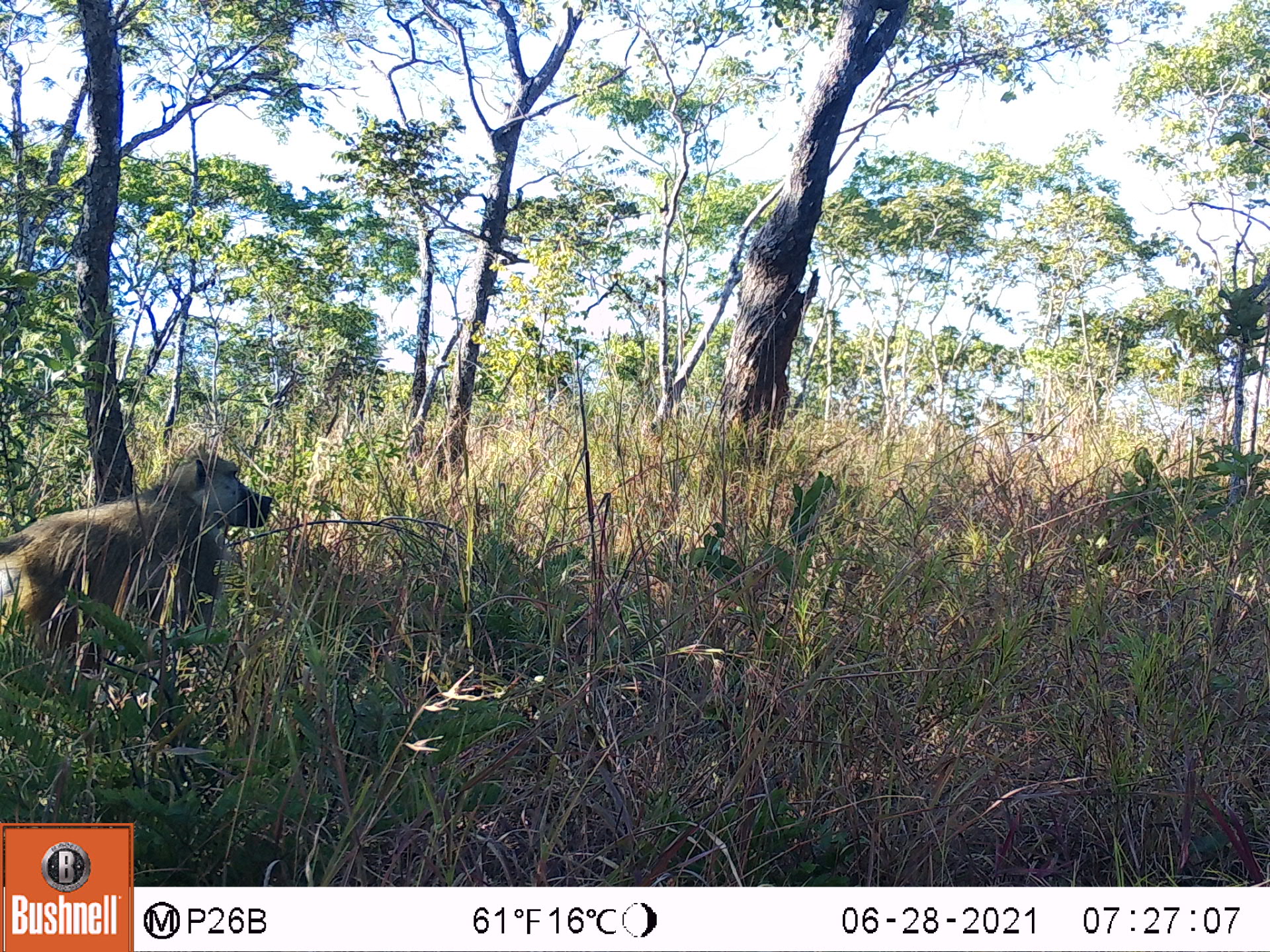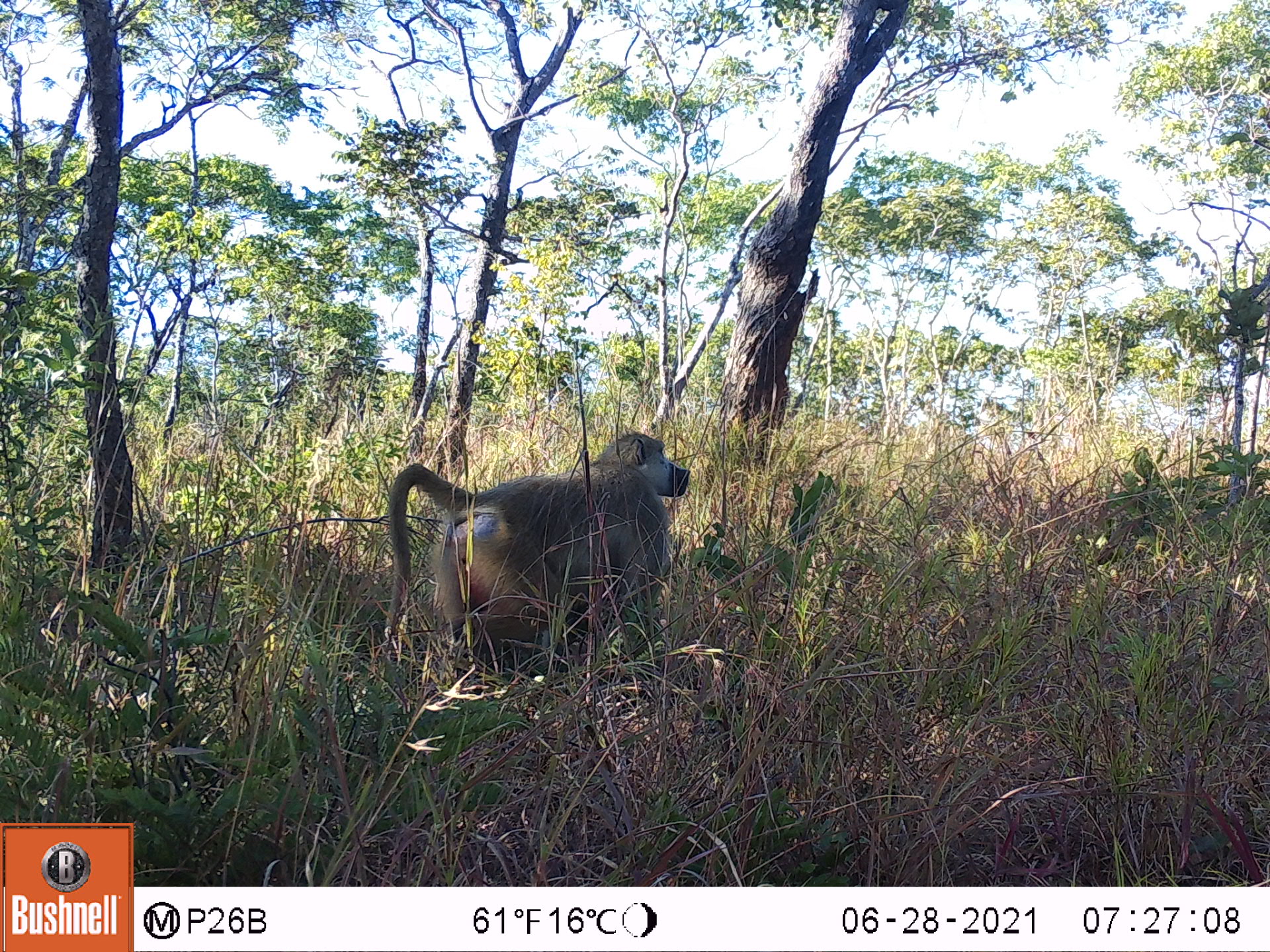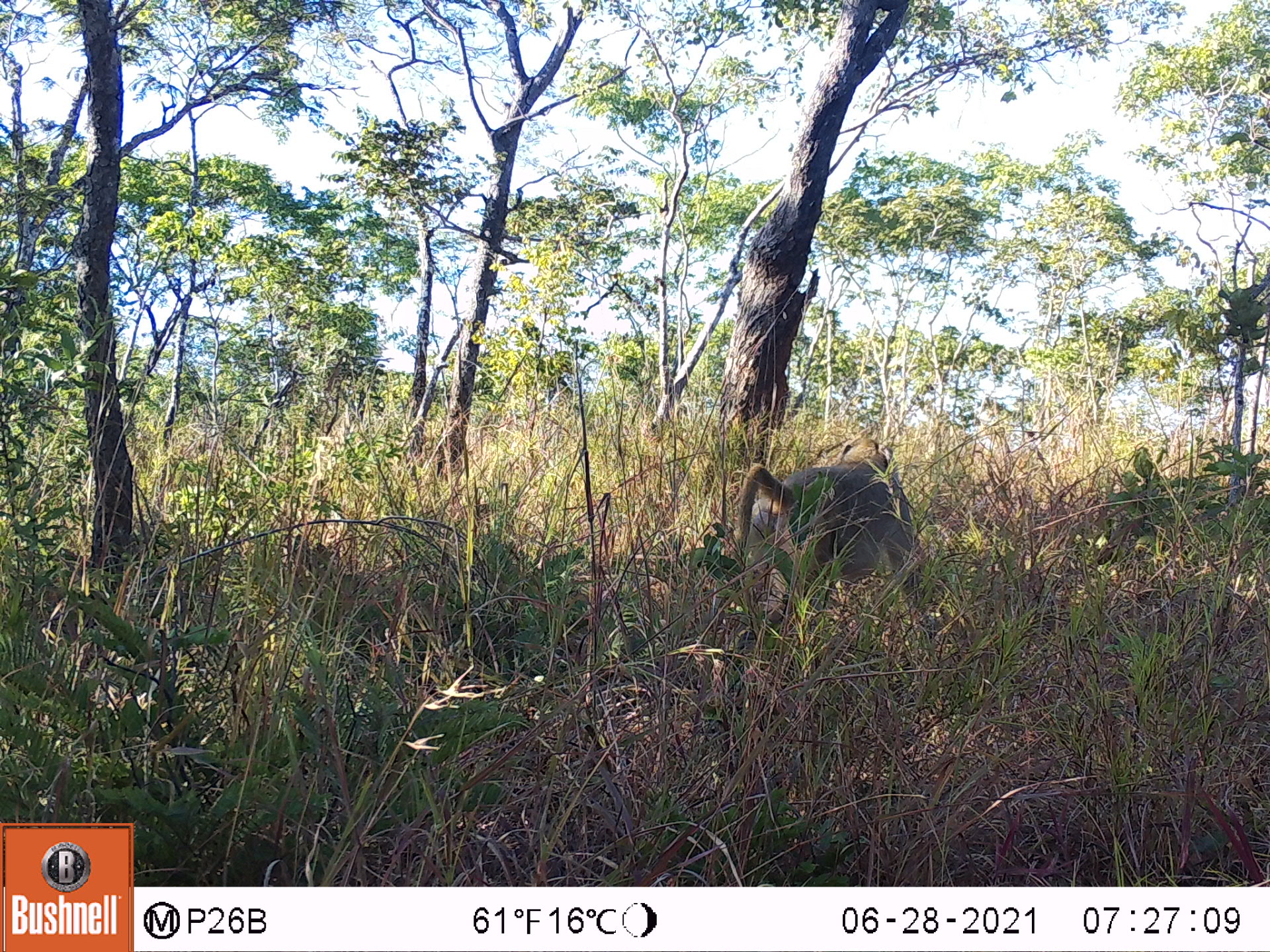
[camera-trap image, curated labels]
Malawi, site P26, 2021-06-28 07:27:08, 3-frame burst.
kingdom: Animalia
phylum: Chordata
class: Mammalia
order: Primates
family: Cercopithecidae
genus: Papio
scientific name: Papio cynocephalus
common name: yellow baboon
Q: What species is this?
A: Yellow baboon (Papio cynocephalus).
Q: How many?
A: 1.